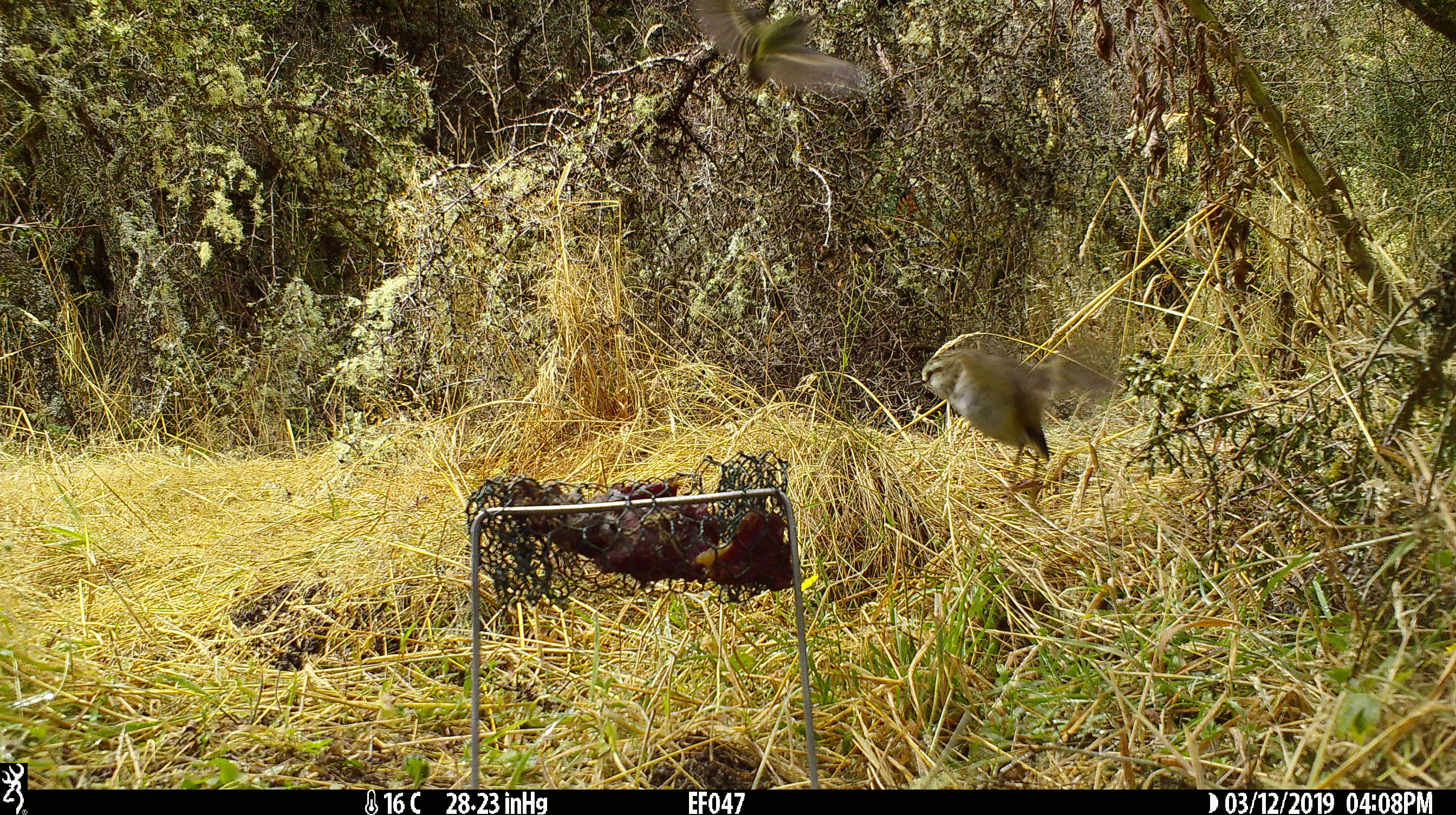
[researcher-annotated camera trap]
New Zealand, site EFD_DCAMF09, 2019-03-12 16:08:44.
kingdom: Animalia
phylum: Chordata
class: Aves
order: Passeriformes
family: Acanthisittidae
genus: Acanthisitta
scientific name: Acanthisitta chloris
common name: rifleman